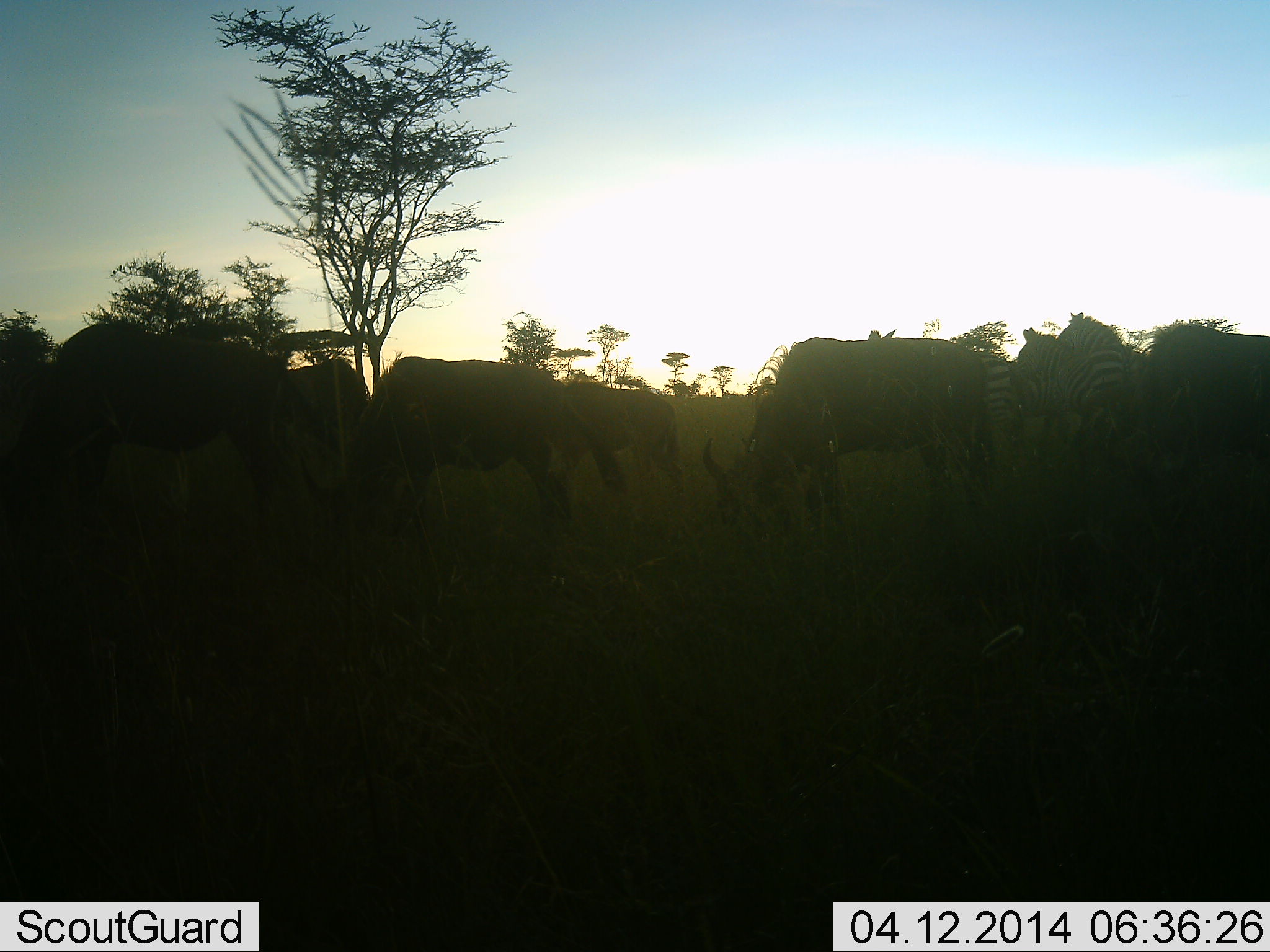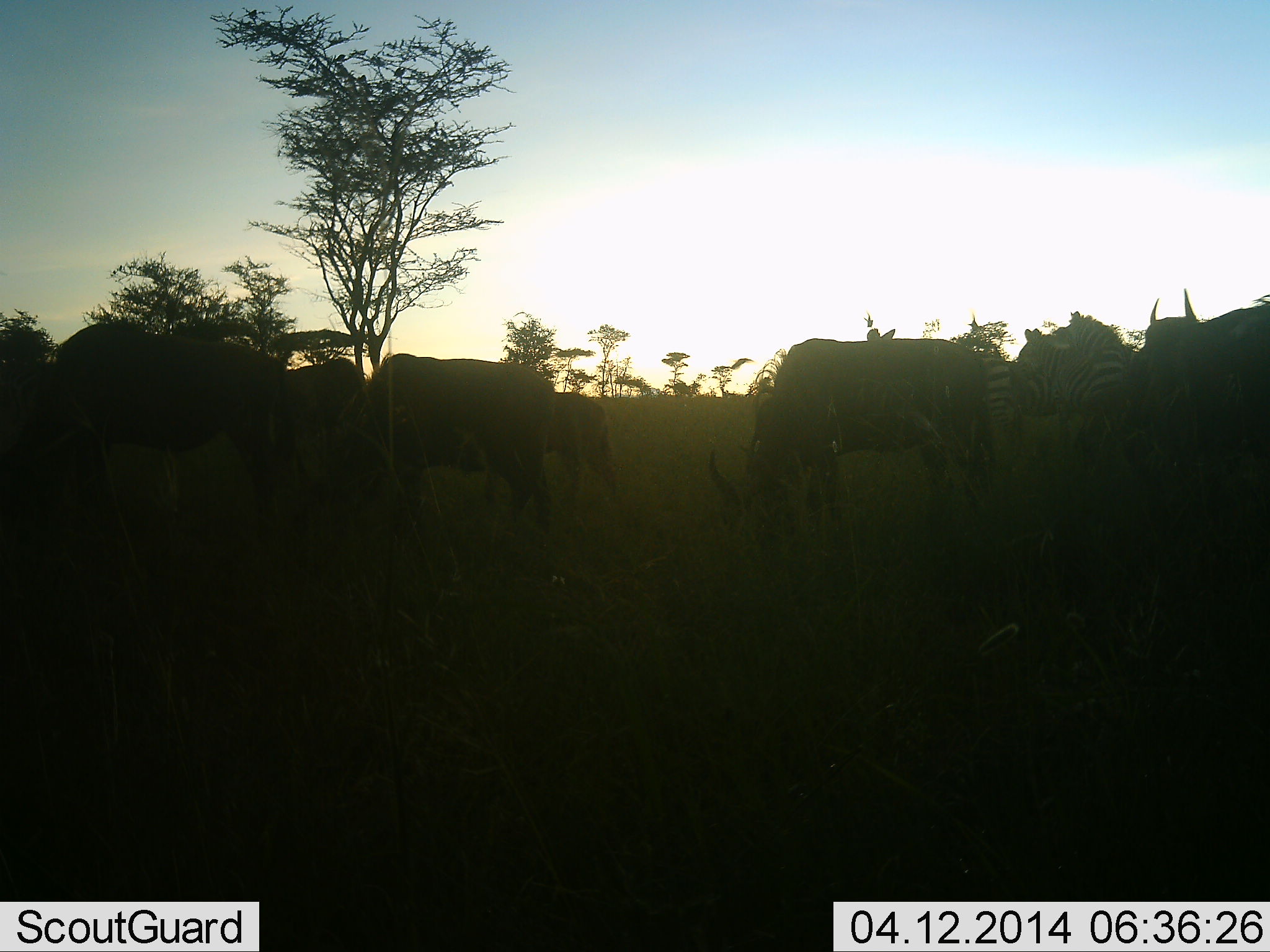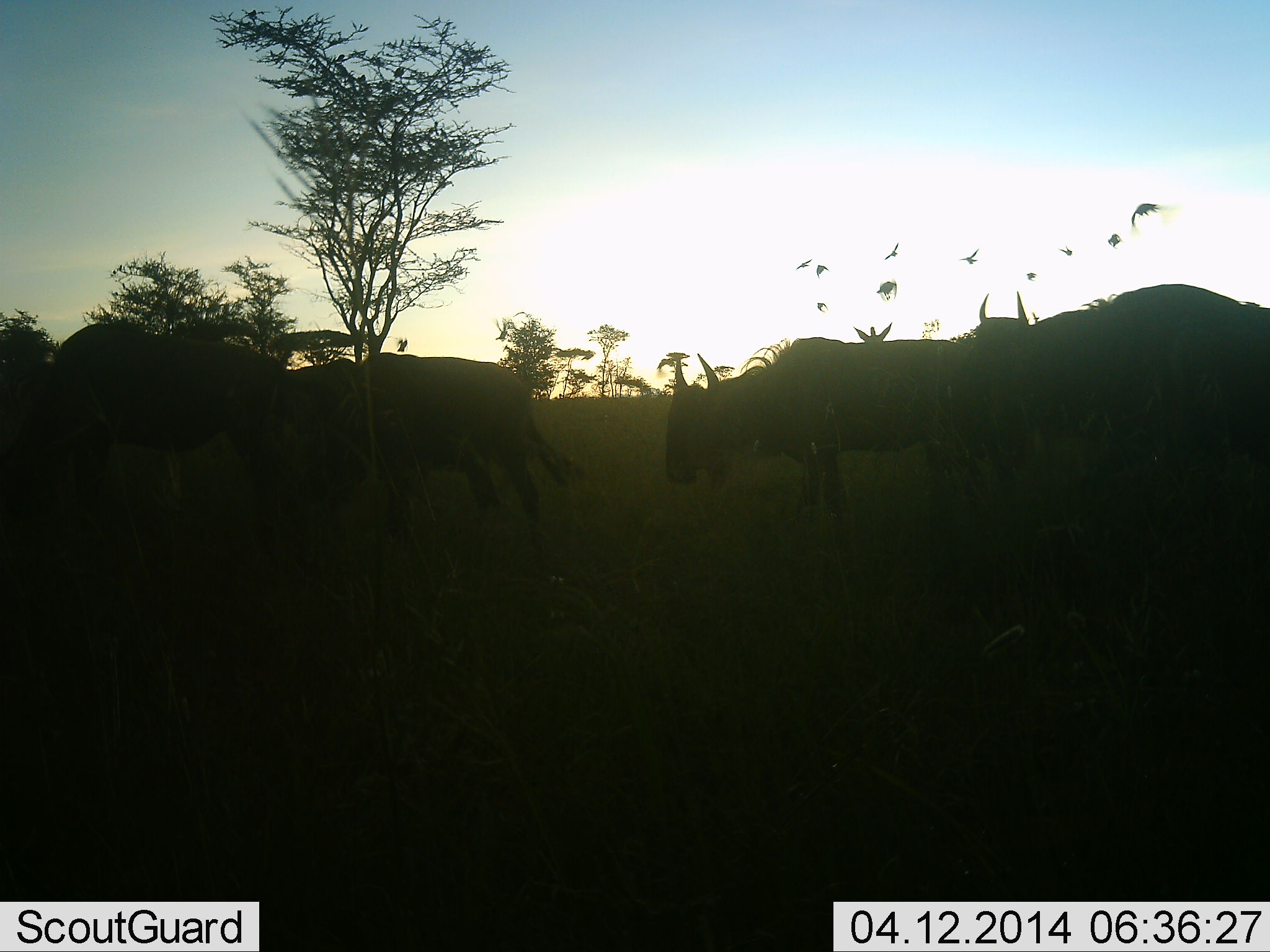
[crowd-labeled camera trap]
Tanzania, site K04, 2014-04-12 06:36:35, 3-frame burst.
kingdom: Animalia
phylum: Chordata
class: Mammalia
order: Artiodactyla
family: Bovidae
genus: Connochaetes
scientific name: Connochaetes taurinus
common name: blue wildebeest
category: wildebeest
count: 6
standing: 45%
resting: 0%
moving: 30%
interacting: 5%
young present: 0%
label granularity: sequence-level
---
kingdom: Animalia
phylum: Chordata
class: Mammalia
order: Perissodactyla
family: Equidae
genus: Equus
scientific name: Equus quagga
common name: plains zebra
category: zebra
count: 2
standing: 93%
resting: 0%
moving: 13%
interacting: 0%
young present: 0%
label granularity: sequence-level